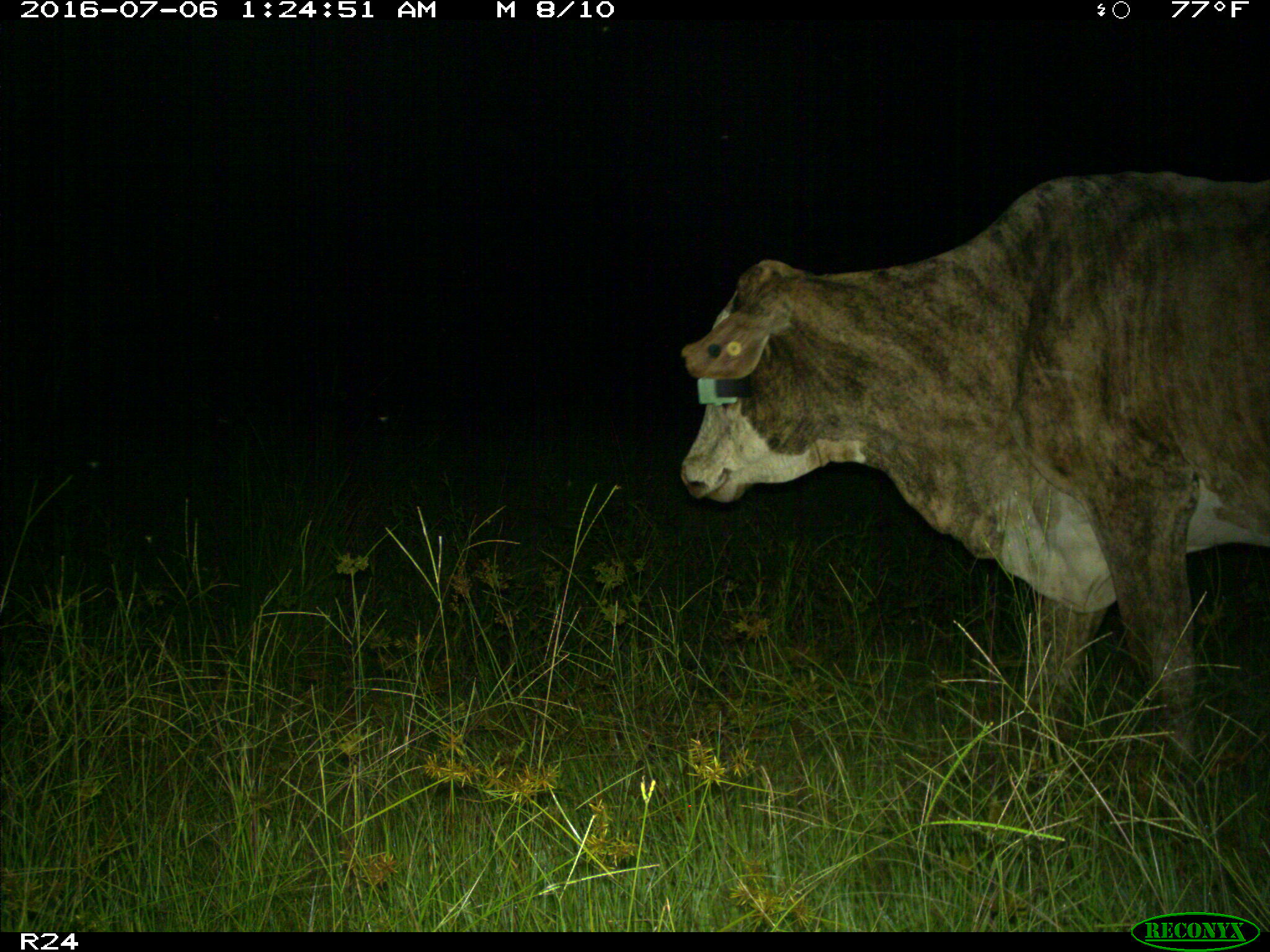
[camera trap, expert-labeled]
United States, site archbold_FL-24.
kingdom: Animalia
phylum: Chordata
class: Mammalia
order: Artiodactyla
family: Bovidae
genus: Bos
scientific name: Bos taurus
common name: domestic cow